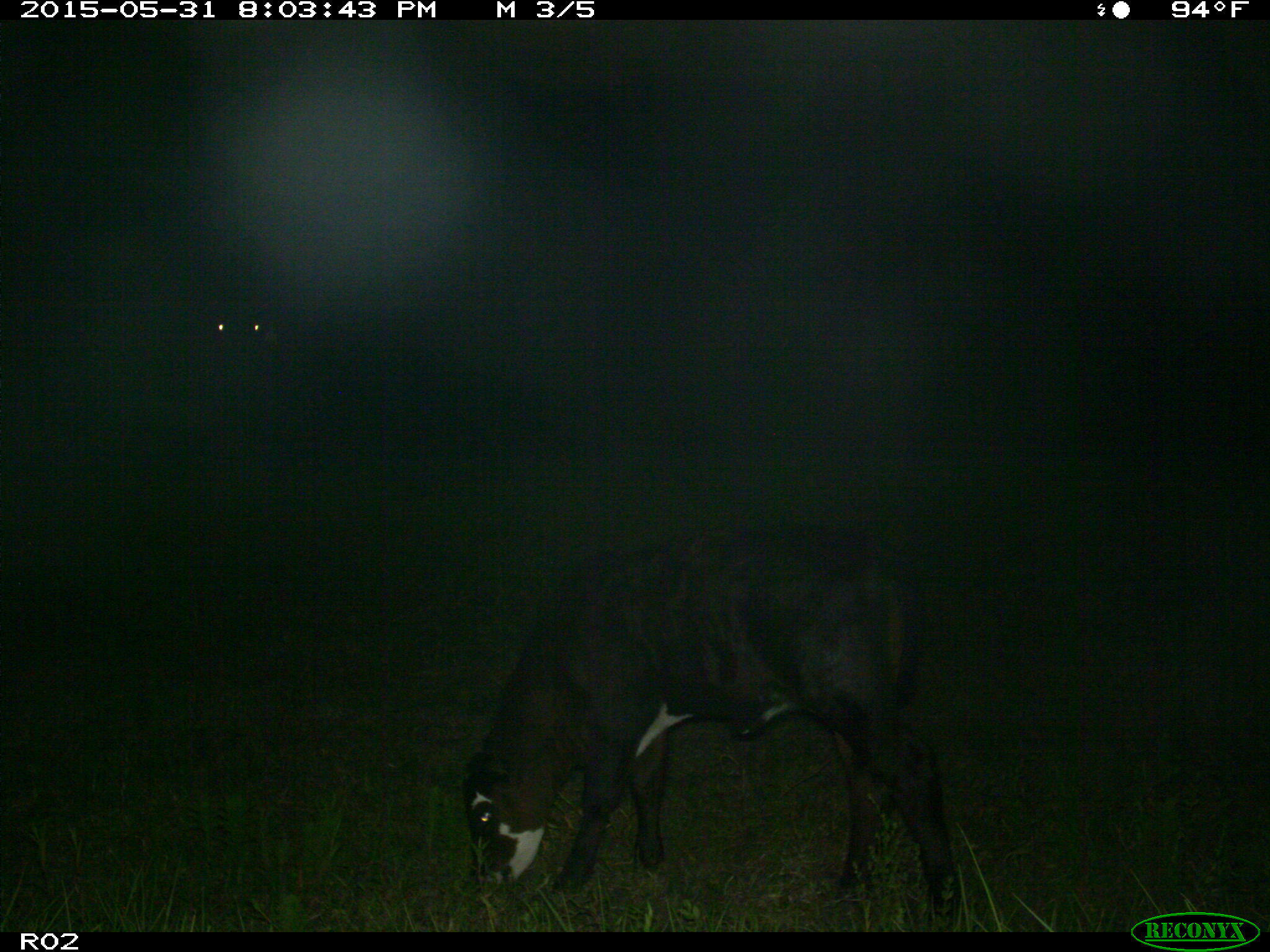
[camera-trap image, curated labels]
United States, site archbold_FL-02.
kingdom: Animalia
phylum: Chordata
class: Mammalia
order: Artiodactyla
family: Bovidae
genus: Bos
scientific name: Bos taurus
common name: domestic cow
Bos taurus (domestic cow).